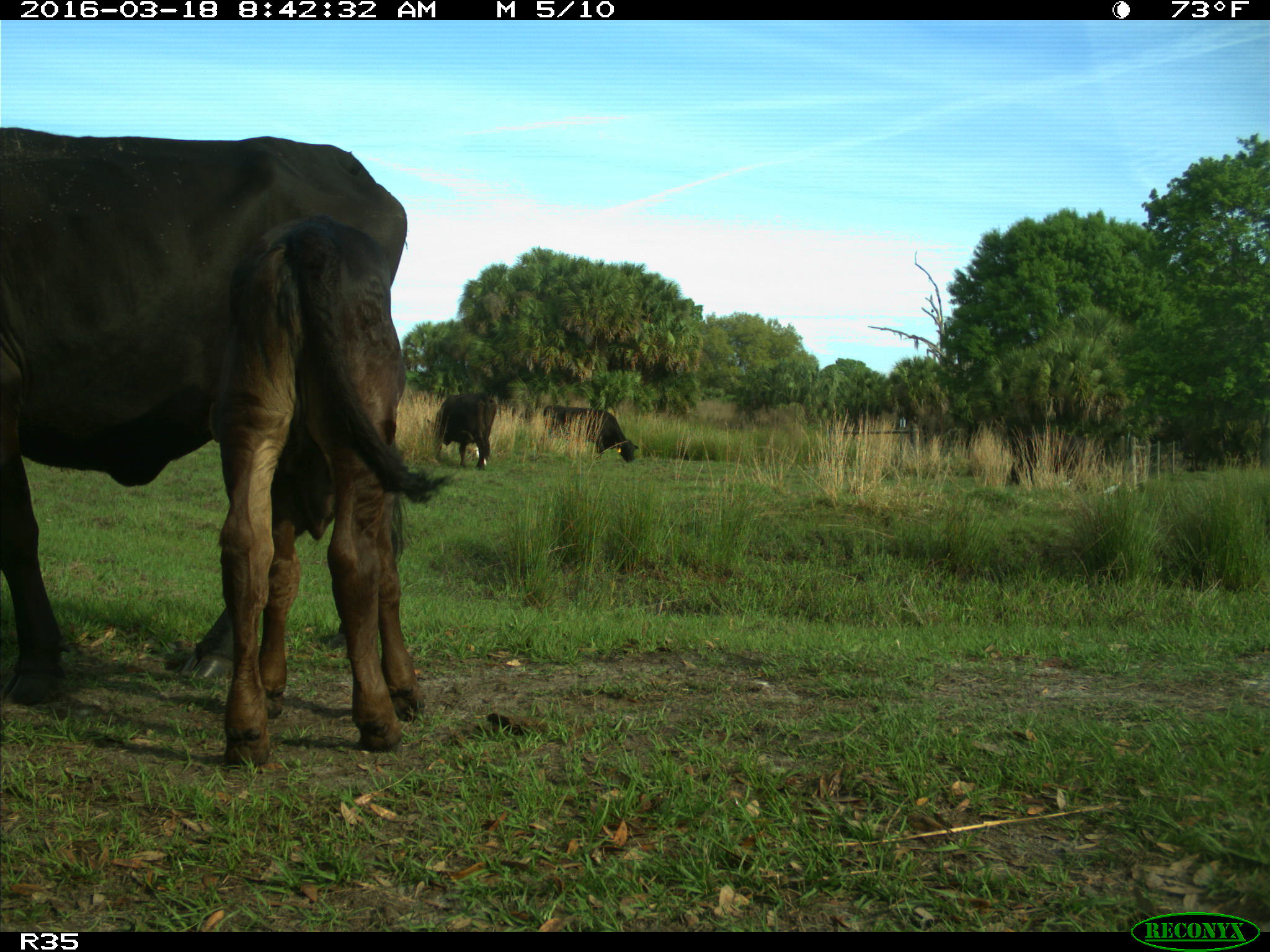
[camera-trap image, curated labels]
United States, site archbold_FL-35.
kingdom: Animalia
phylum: Chordata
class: Mammalia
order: Artiodactyla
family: Bovidae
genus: Bos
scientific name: Bos taurus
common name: domestic cow